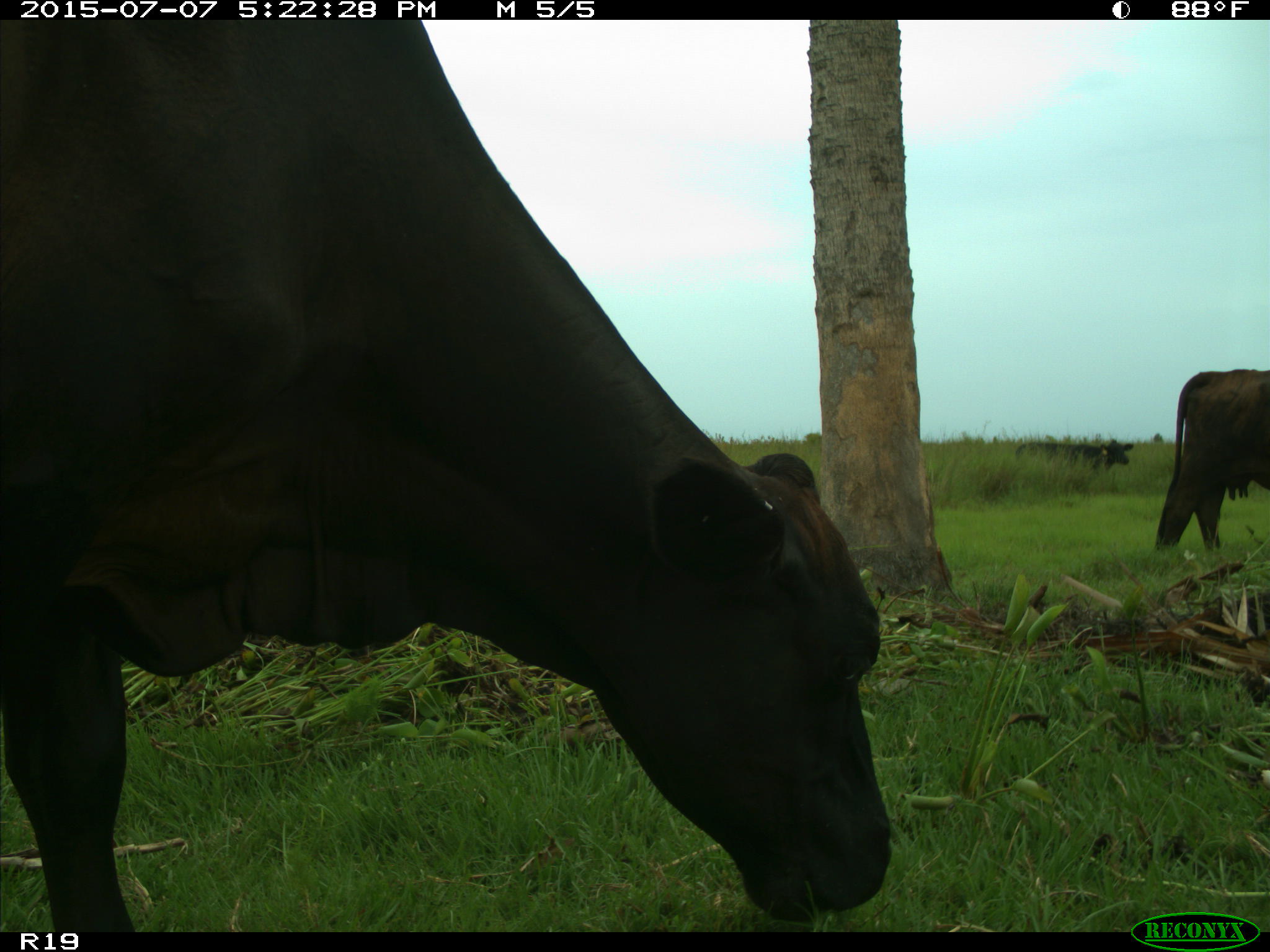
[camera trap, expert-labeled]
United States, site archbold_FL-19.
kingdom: Animalia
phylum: Chordata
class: Mammalia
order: Artiodactyla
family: Bovidae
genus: Bos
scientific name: Bos taurus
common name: domestic cow